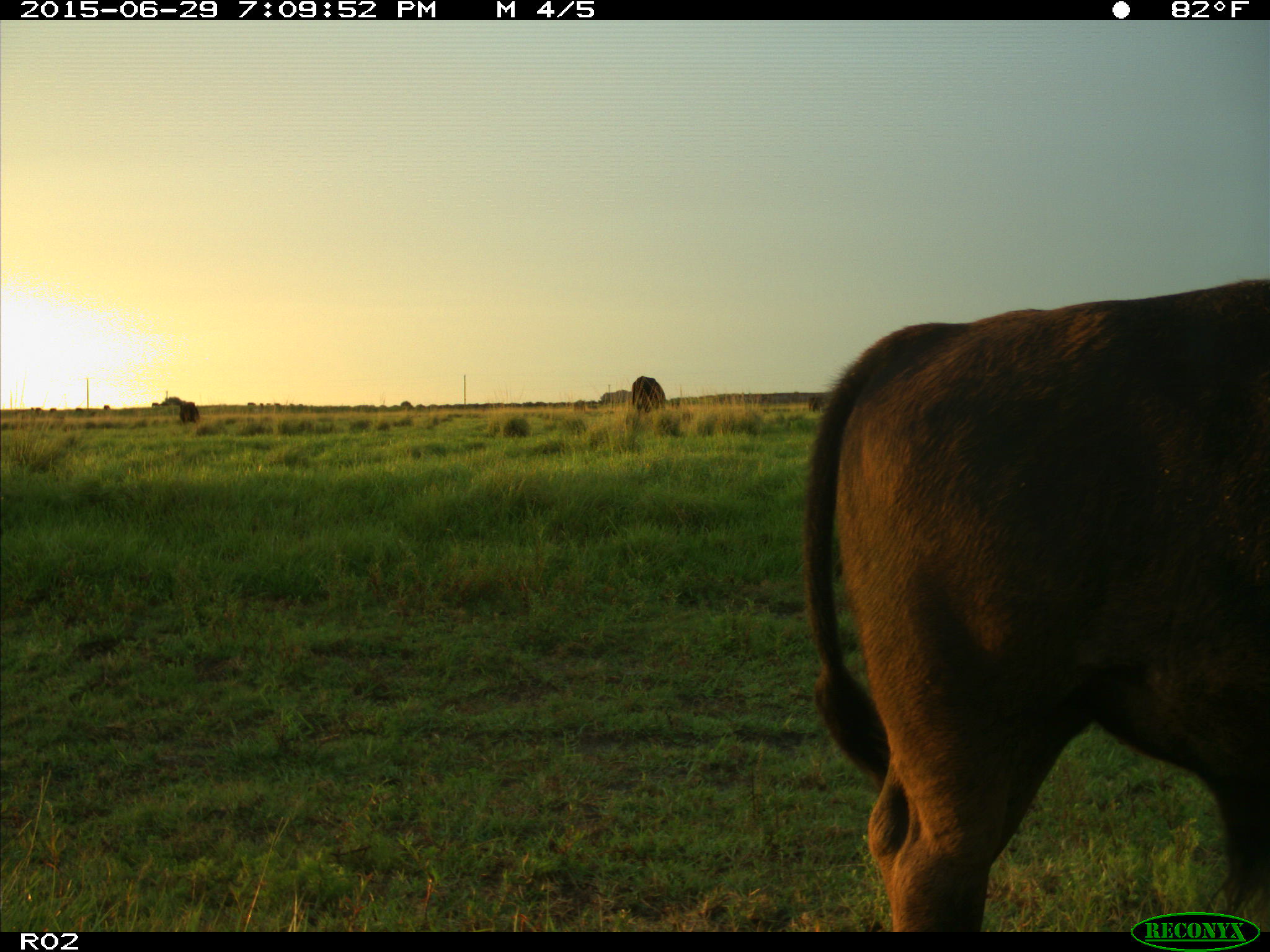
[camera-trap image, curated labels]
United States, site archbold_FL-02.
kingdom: Animalia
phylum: Chordata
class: Mammalia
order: Artiodactyla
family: Bovidae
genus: Bos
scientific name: Bos taurus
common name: domestic cow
Bos taurus (domestic cow).